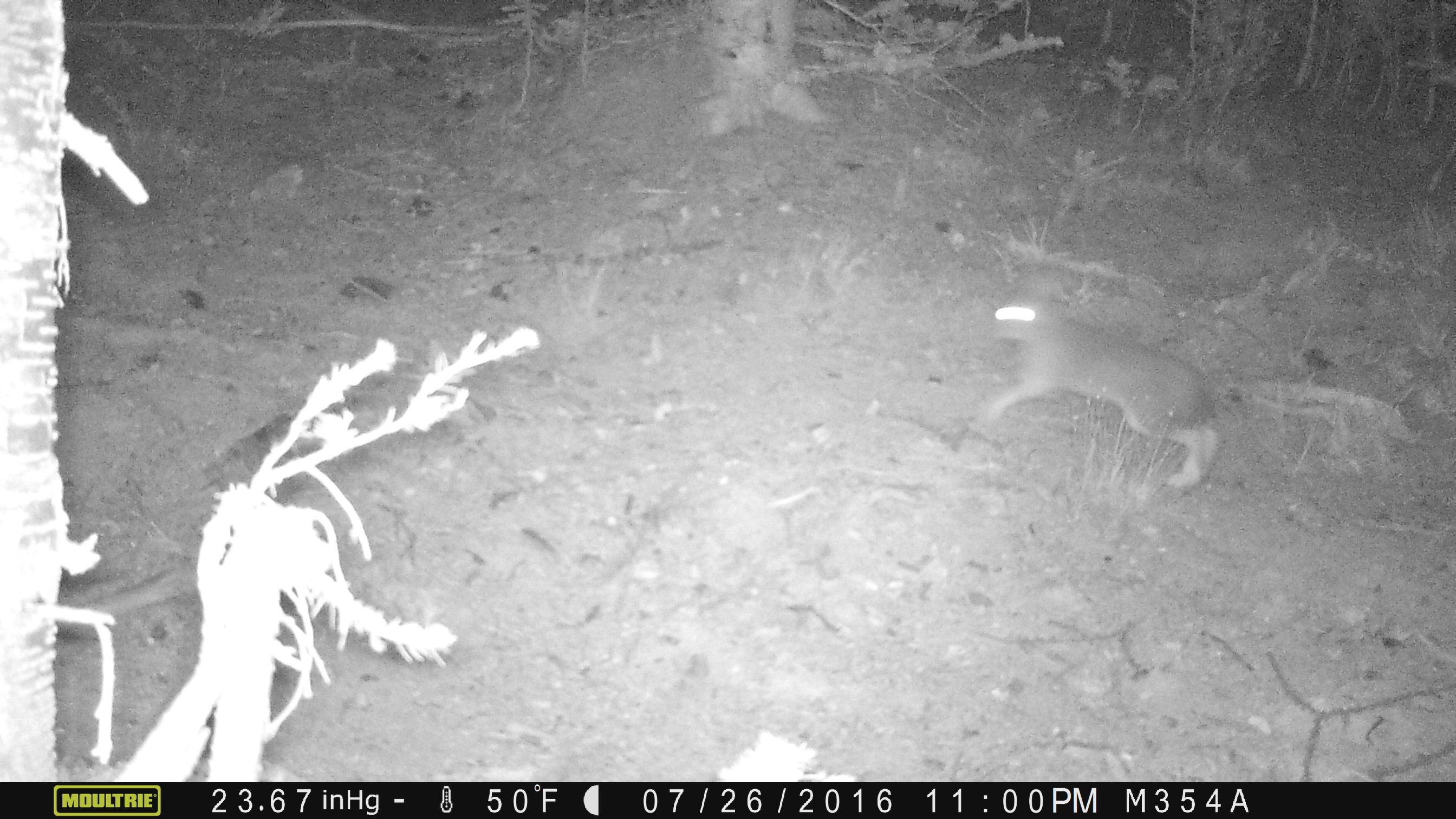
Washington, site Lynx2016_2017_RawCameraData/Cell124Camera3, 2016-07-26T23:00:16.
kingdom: Animalia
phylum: Chordata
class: Mammalia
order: Lagomorpha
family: Leporidae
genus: Lepus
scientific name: Lepus americanus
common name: snowshoe hare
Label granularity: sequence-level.